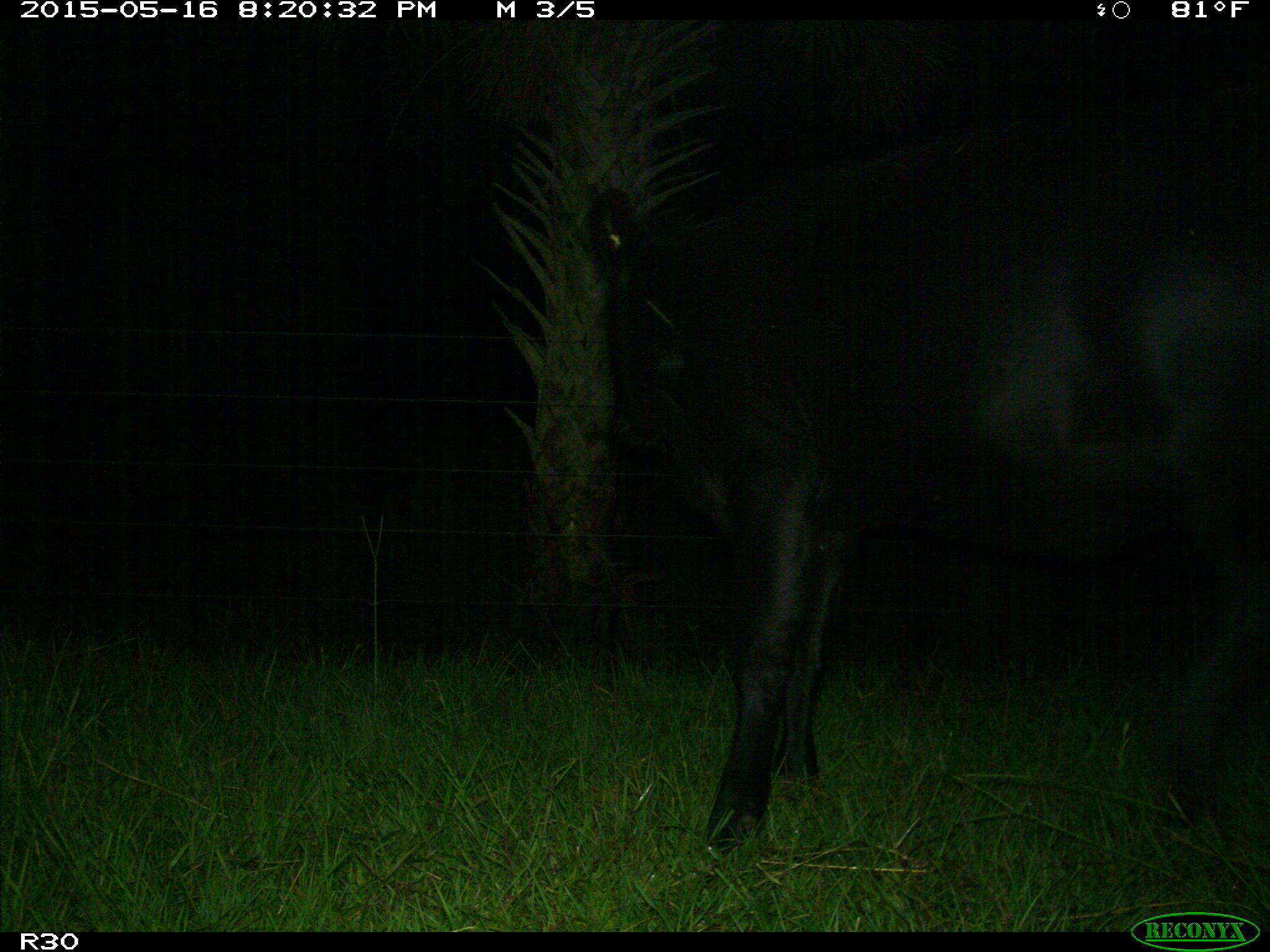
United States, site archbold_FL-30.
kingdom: Animalia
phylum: Chordata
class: Mammalia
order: Artiodactyla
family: Bovidae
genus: Bos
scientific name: Bos taurus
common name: domestic cow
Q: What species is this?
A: Bos taurus (domestic cow).